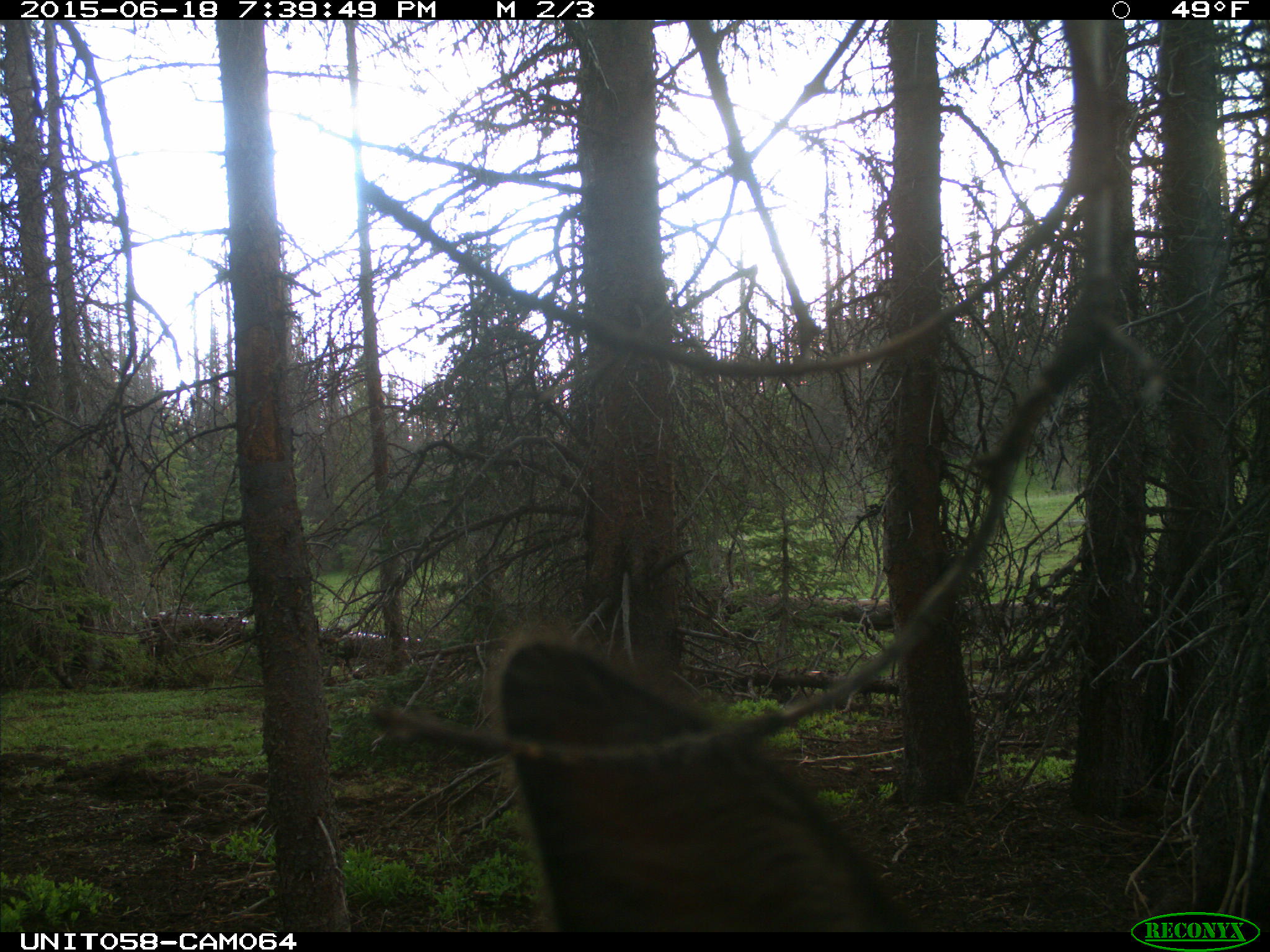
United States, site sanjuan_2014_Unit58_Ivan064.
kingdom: Animalia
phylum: Chordata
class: Mammalia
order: Artiodactyla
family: Cervidae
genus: Cervus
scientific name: Cervus elaphus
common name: red deer